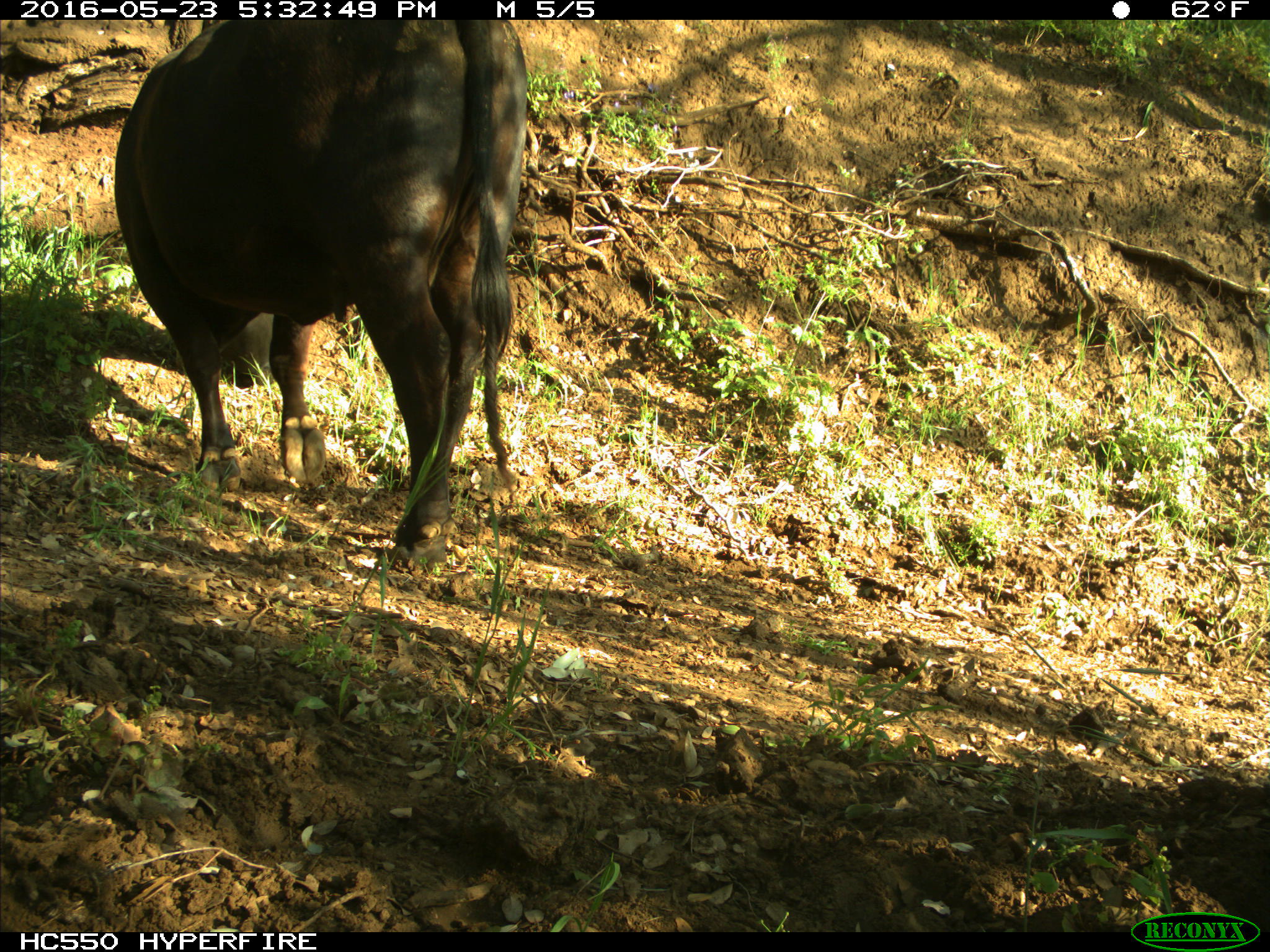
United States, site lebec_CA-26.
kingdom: Animalia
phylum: Chordata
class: Mammalia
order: Artiodactyla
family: Bovidae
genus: Bos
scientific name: Bos taurus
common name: domestic cow